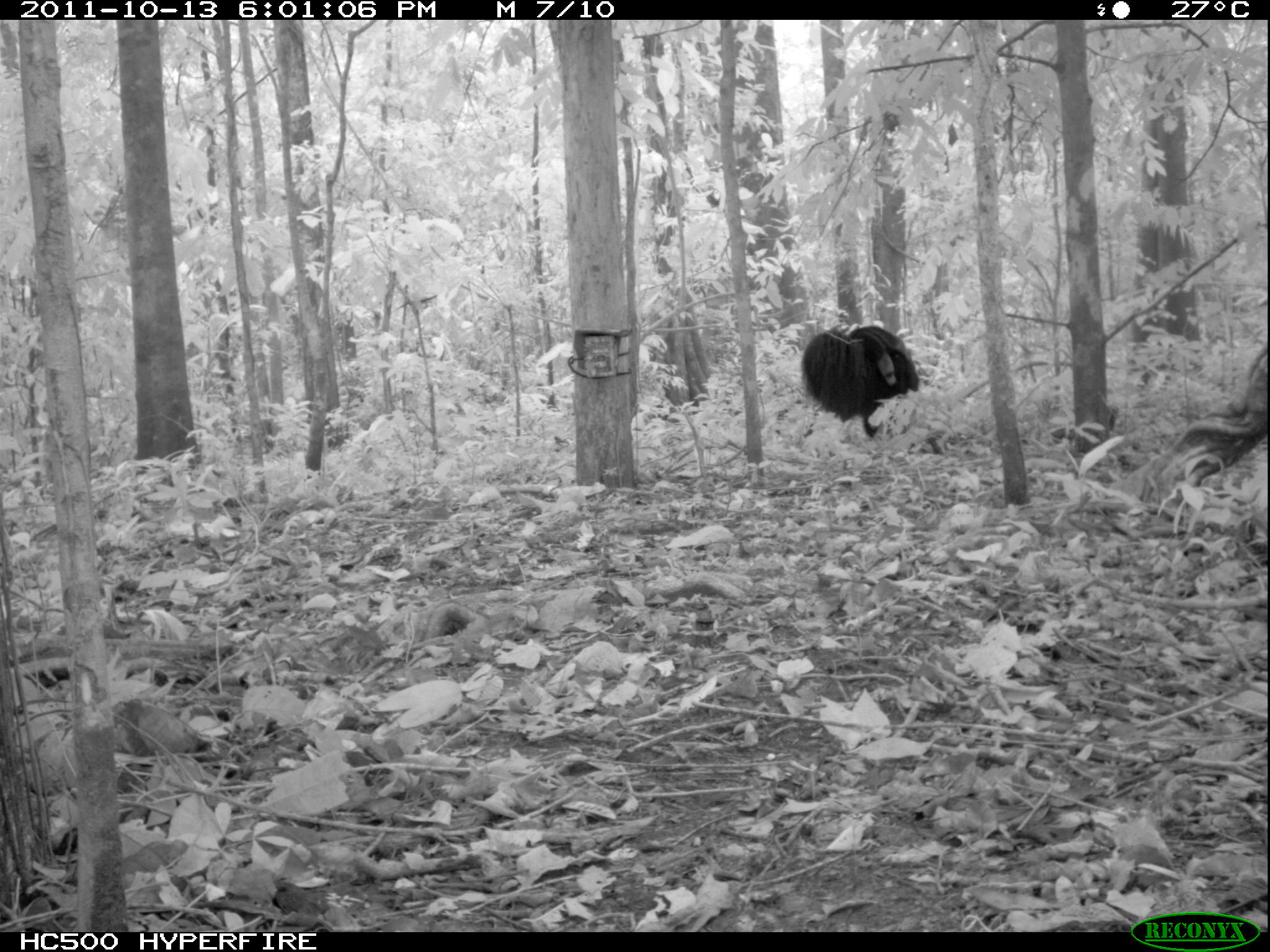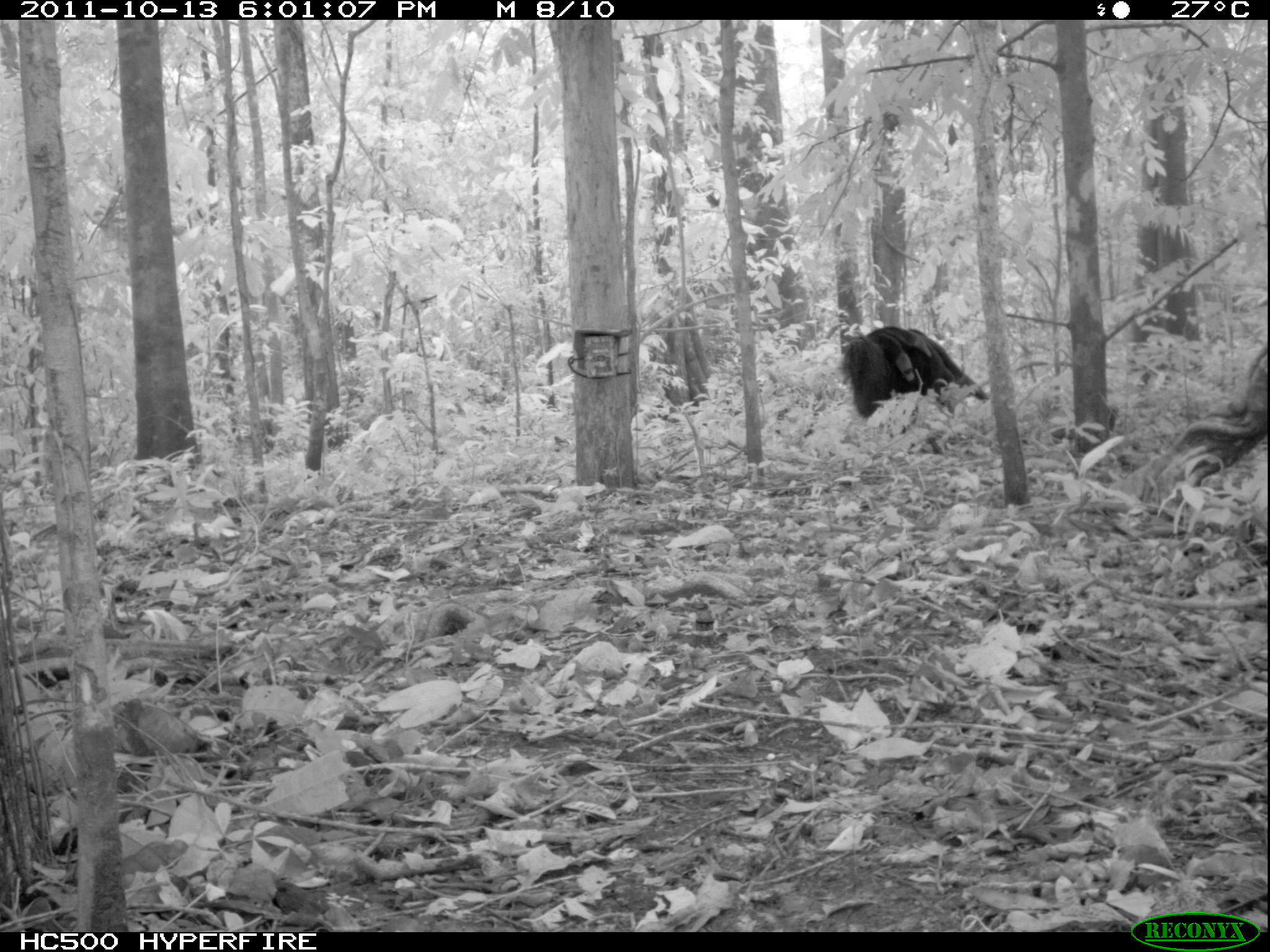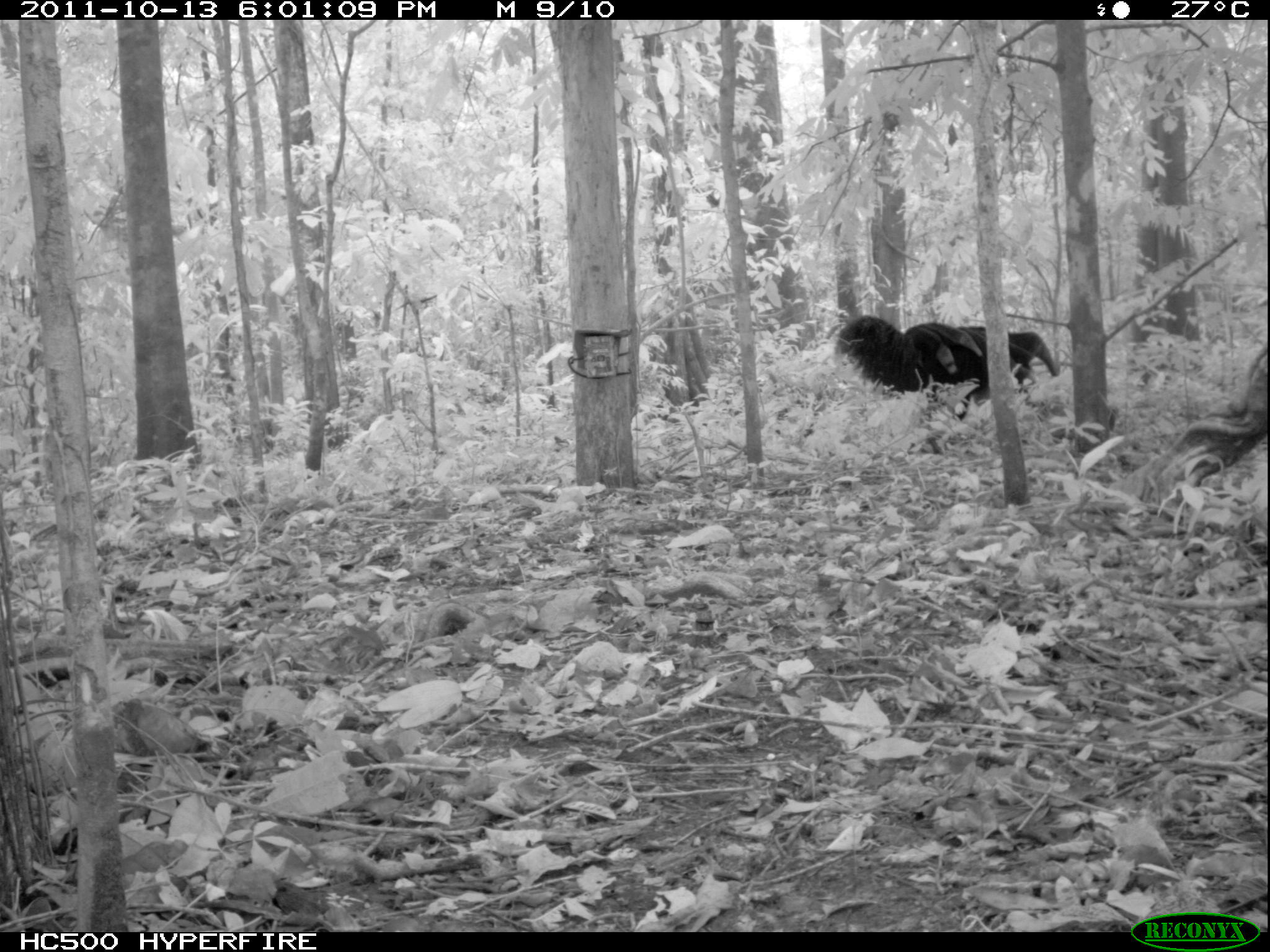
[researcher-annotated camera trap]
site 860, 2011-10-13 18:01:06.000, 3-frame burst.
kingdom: Animalia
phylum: Chordata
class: Mammalia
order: Pilosa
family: Myrmecophagidae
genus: Myrmecophaga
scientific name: Myrmecophaga tridactyla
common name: giant anteater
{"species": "Myrmecophaga tridactyla (giant anteater)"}